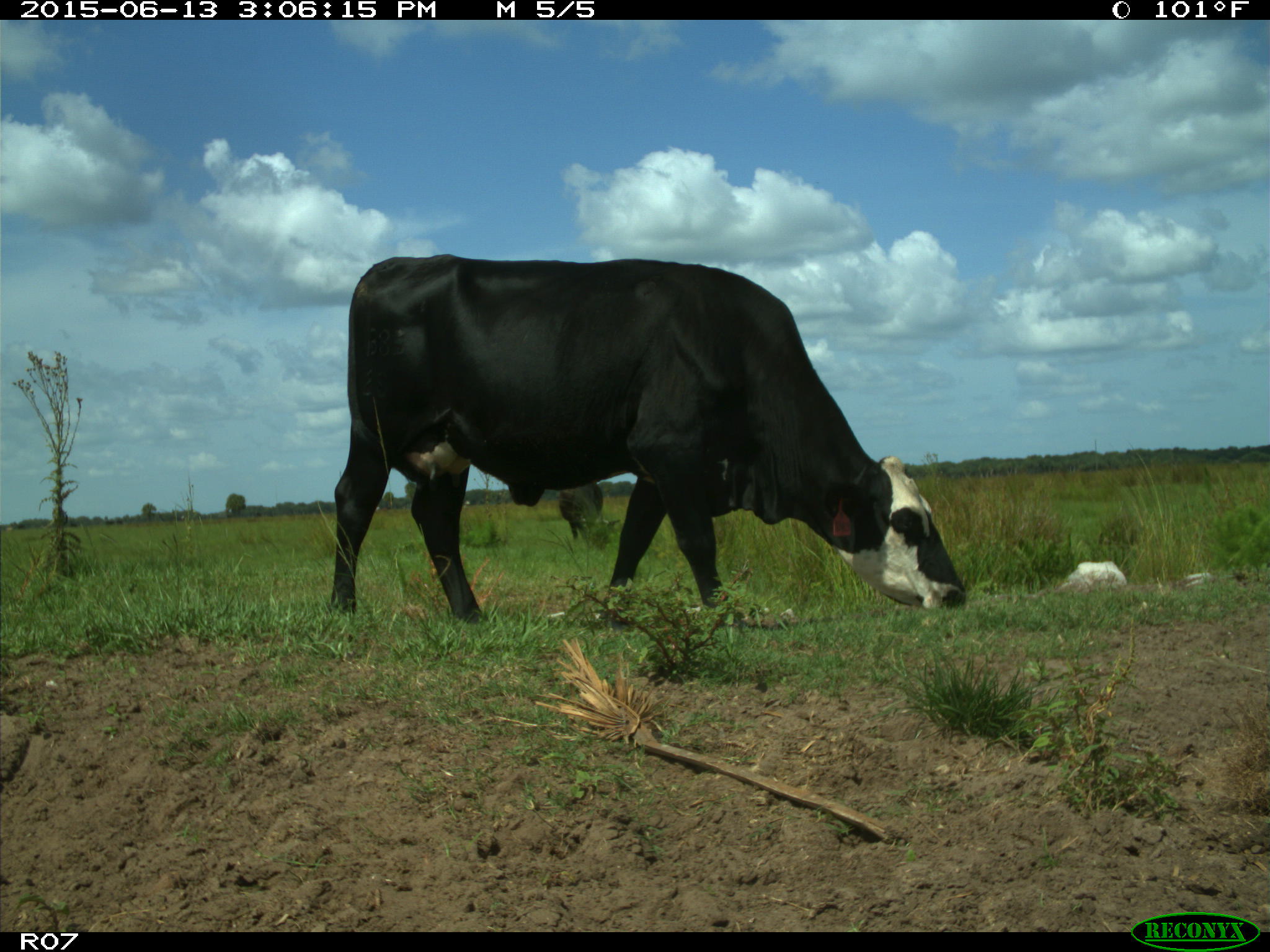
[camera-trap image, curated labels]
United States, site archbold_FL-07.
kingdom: Animalia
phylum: Chordata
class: Mammalia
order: Artiodactyla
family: Bovidae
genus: Bos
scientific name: Bos taurus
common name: domestic cow